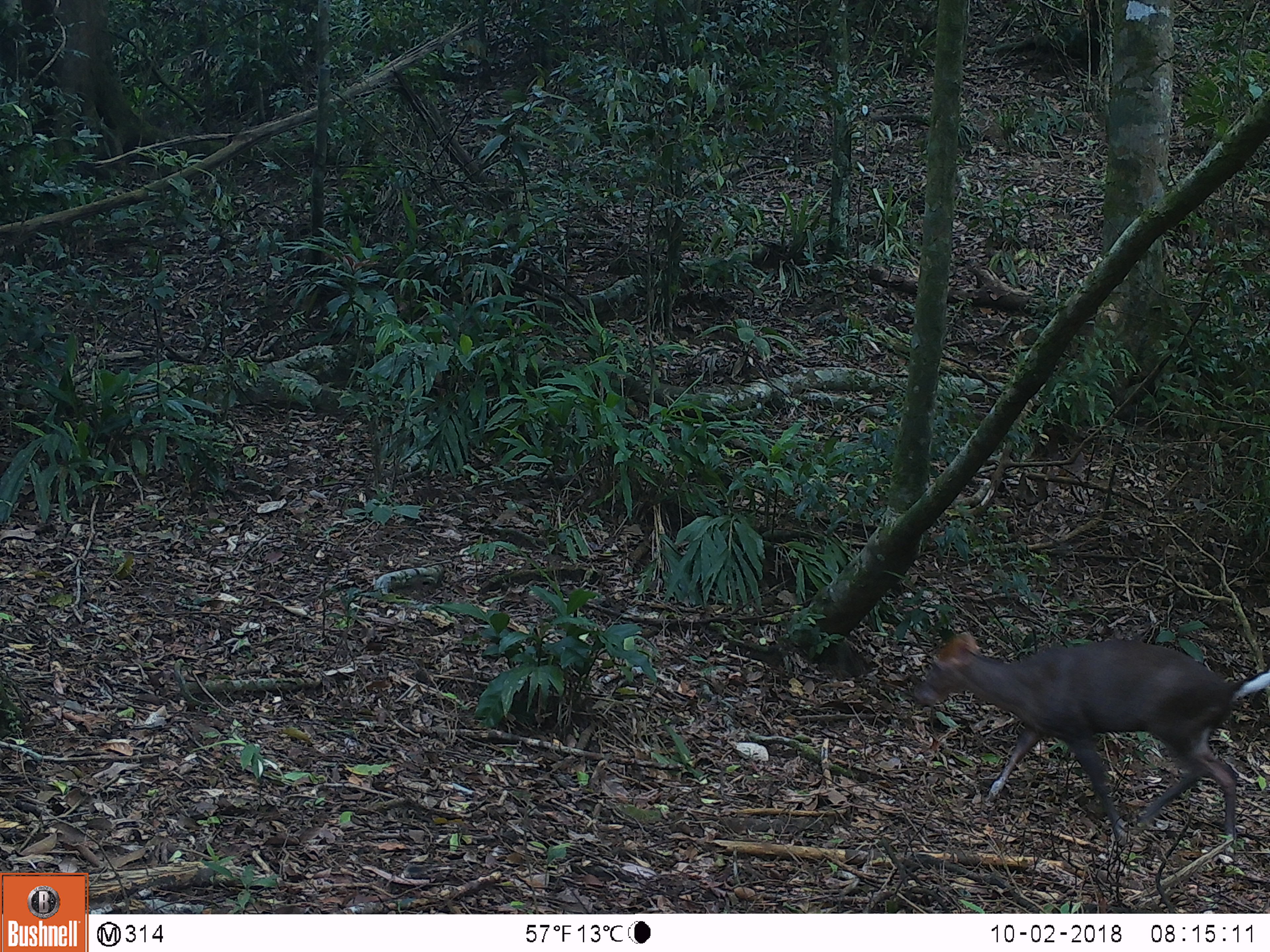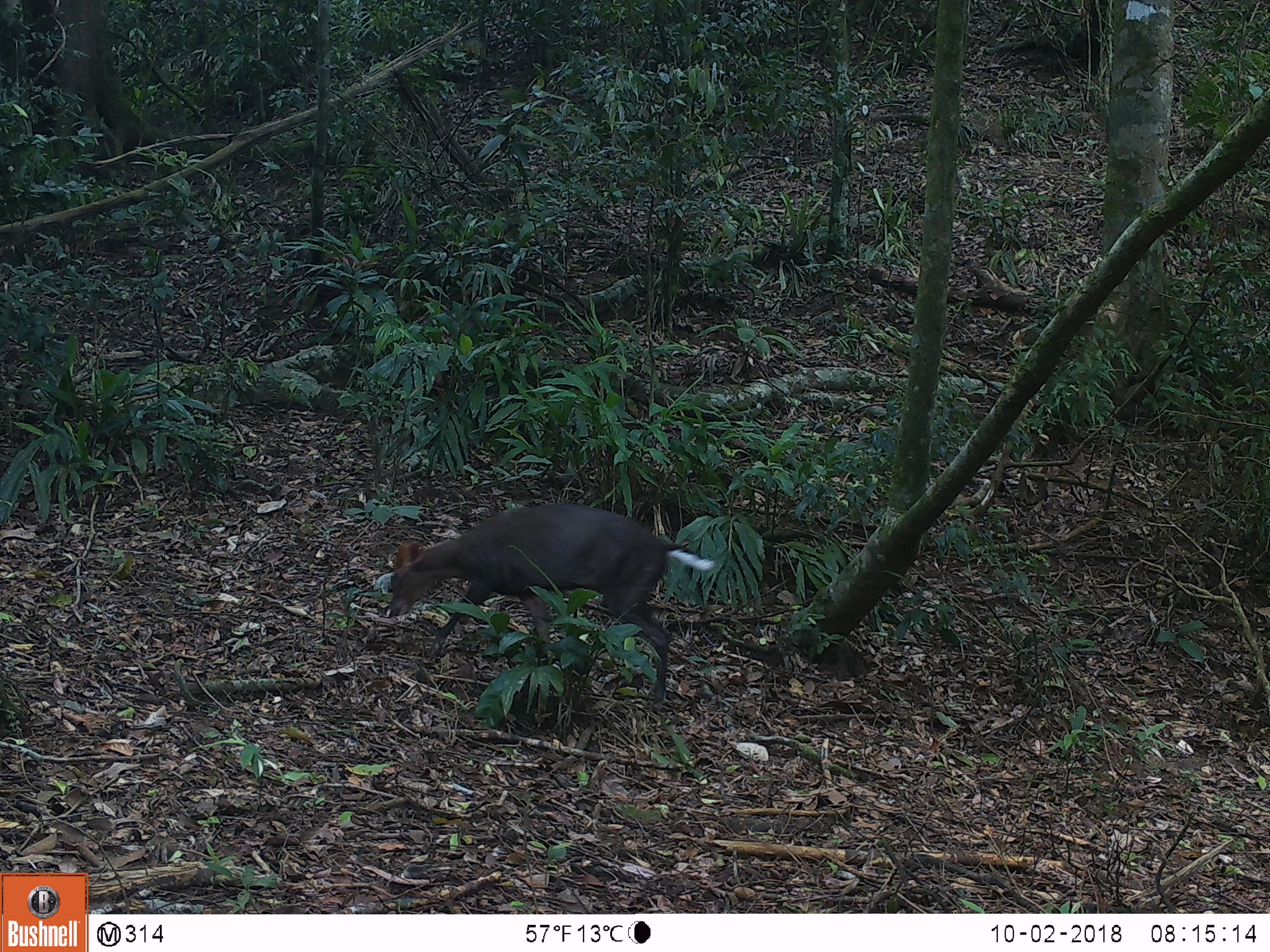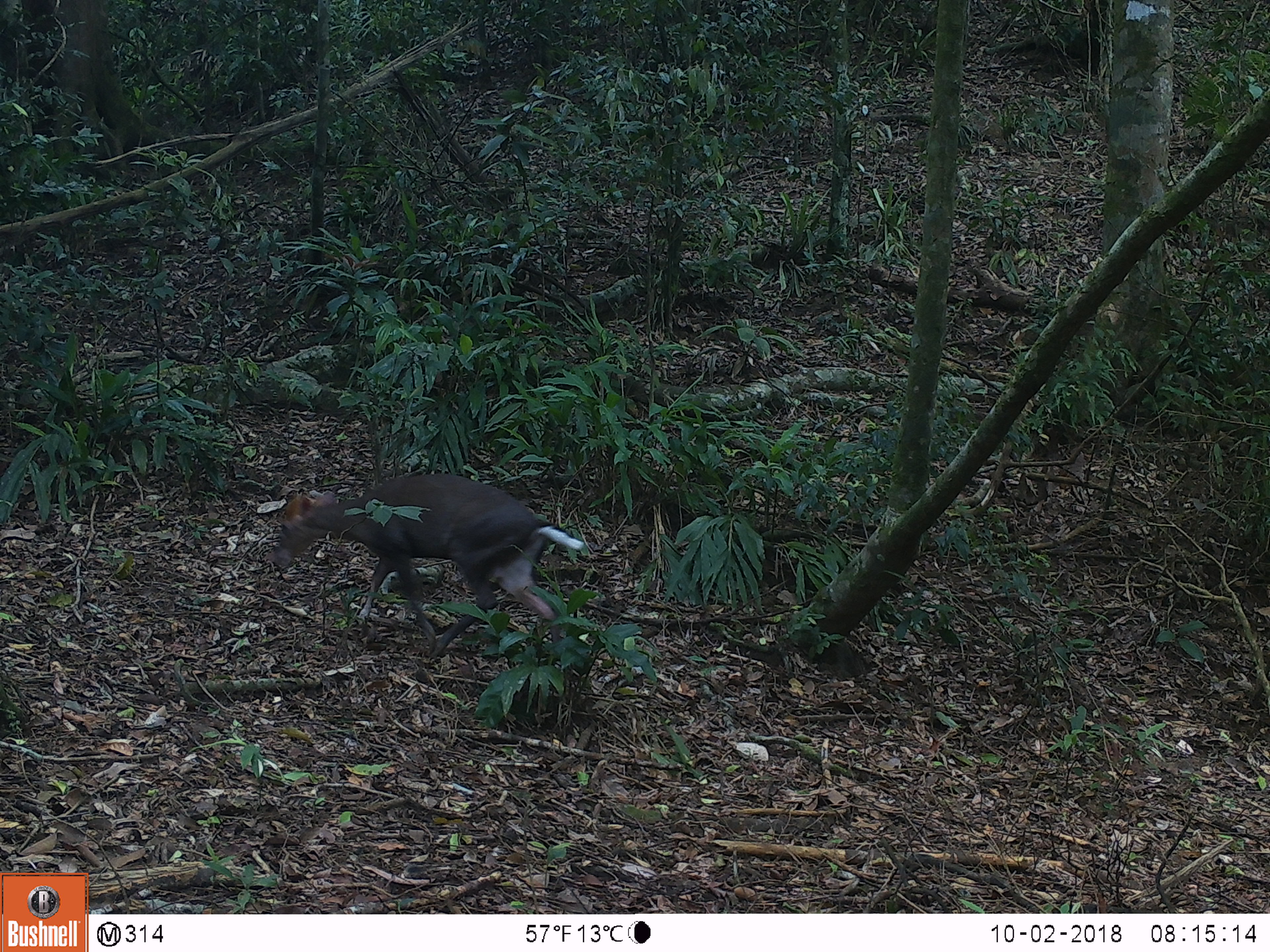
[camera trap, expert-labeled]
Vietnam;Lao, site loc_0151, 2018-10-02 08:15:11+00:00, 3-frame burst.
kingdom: Animalia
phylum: Chordata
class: Mammalia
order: Artiodactyla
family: Cervidae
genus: Muntiacus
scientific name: Muntiacus rooseveltorum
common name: roosevelt's muntjac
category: roosevelts muntjac group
Roosevelts muntjac group (roosevelt's muntjac) (Muntiacus rooseveltorum). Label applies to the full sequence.